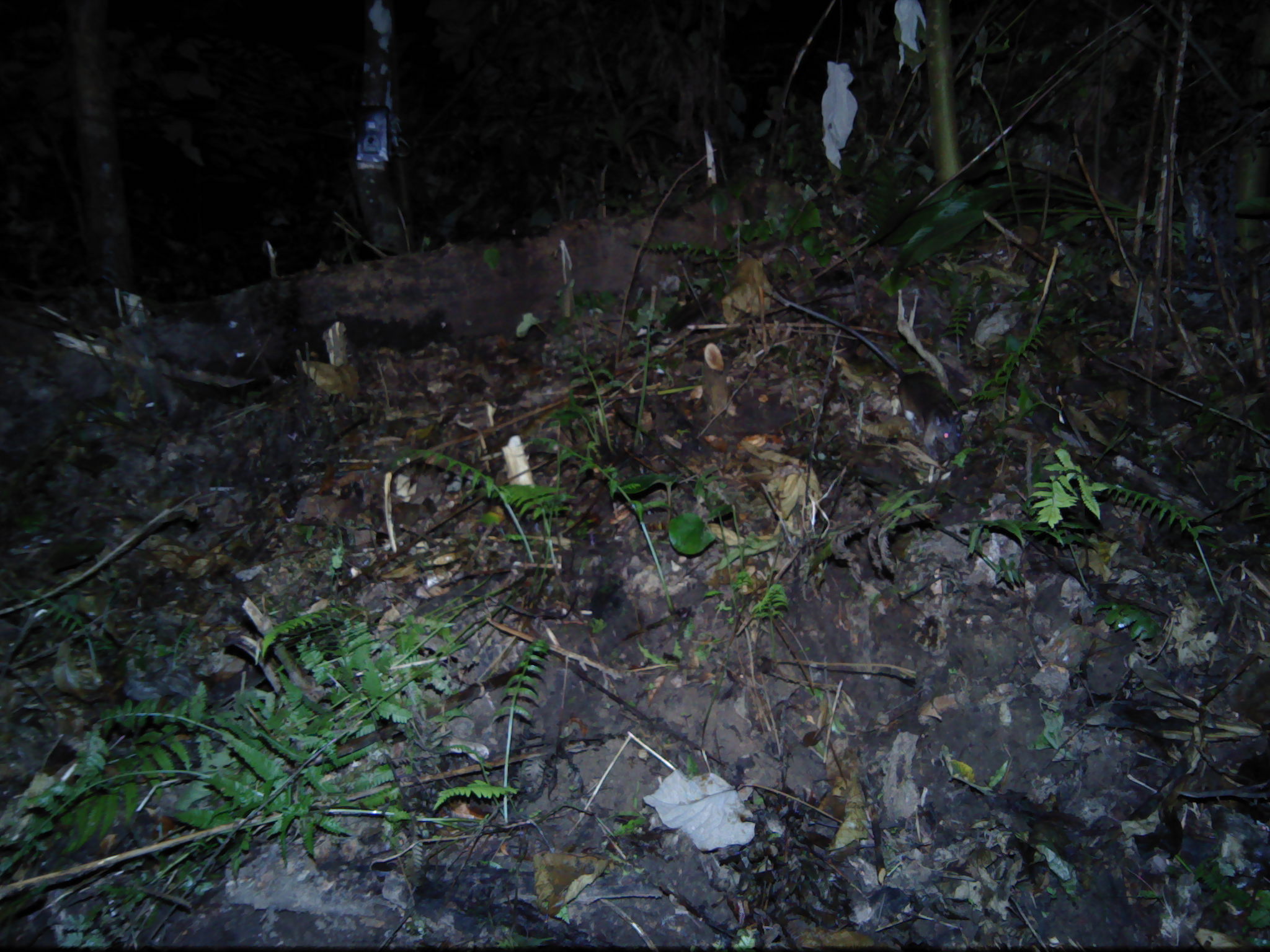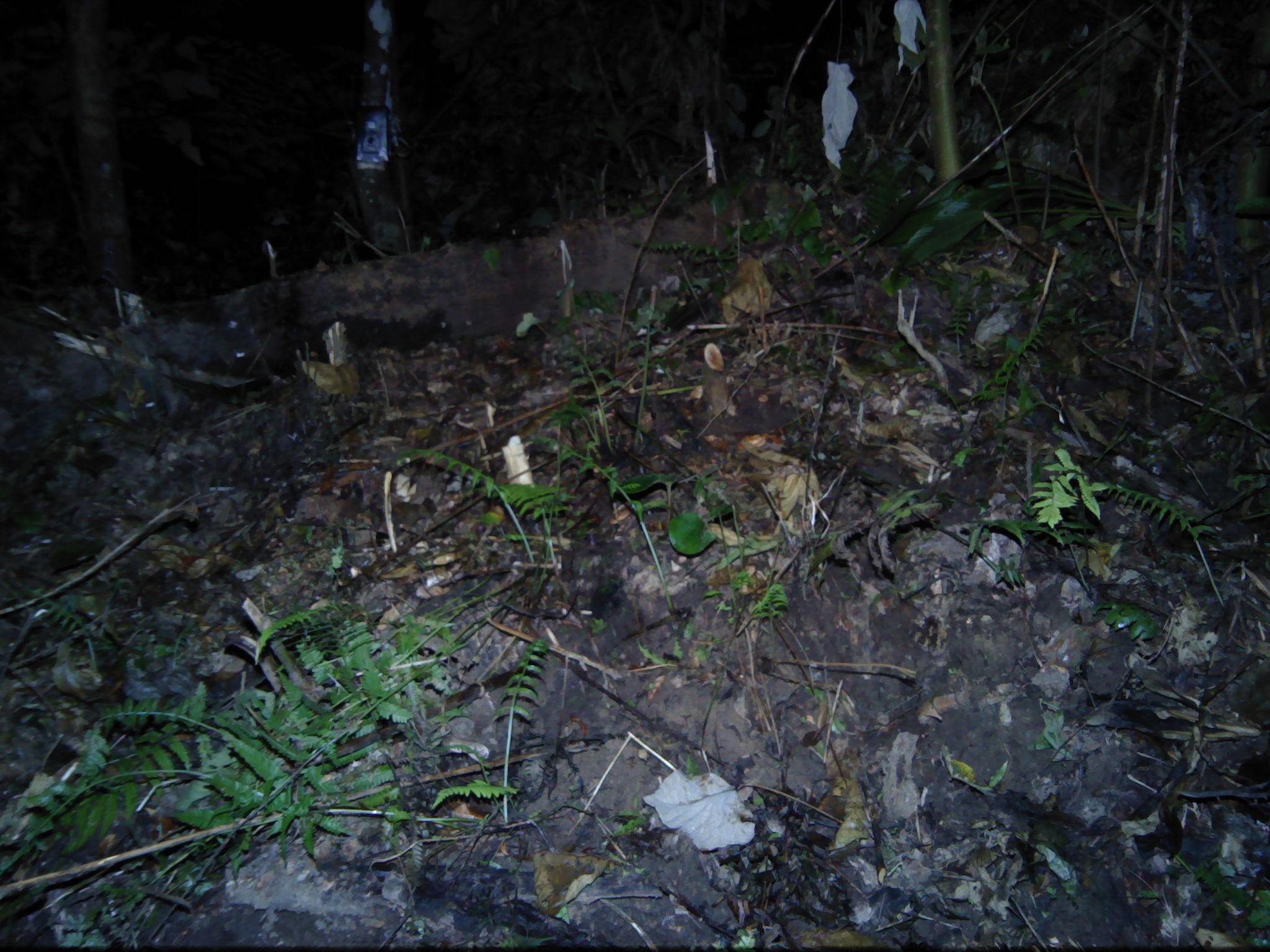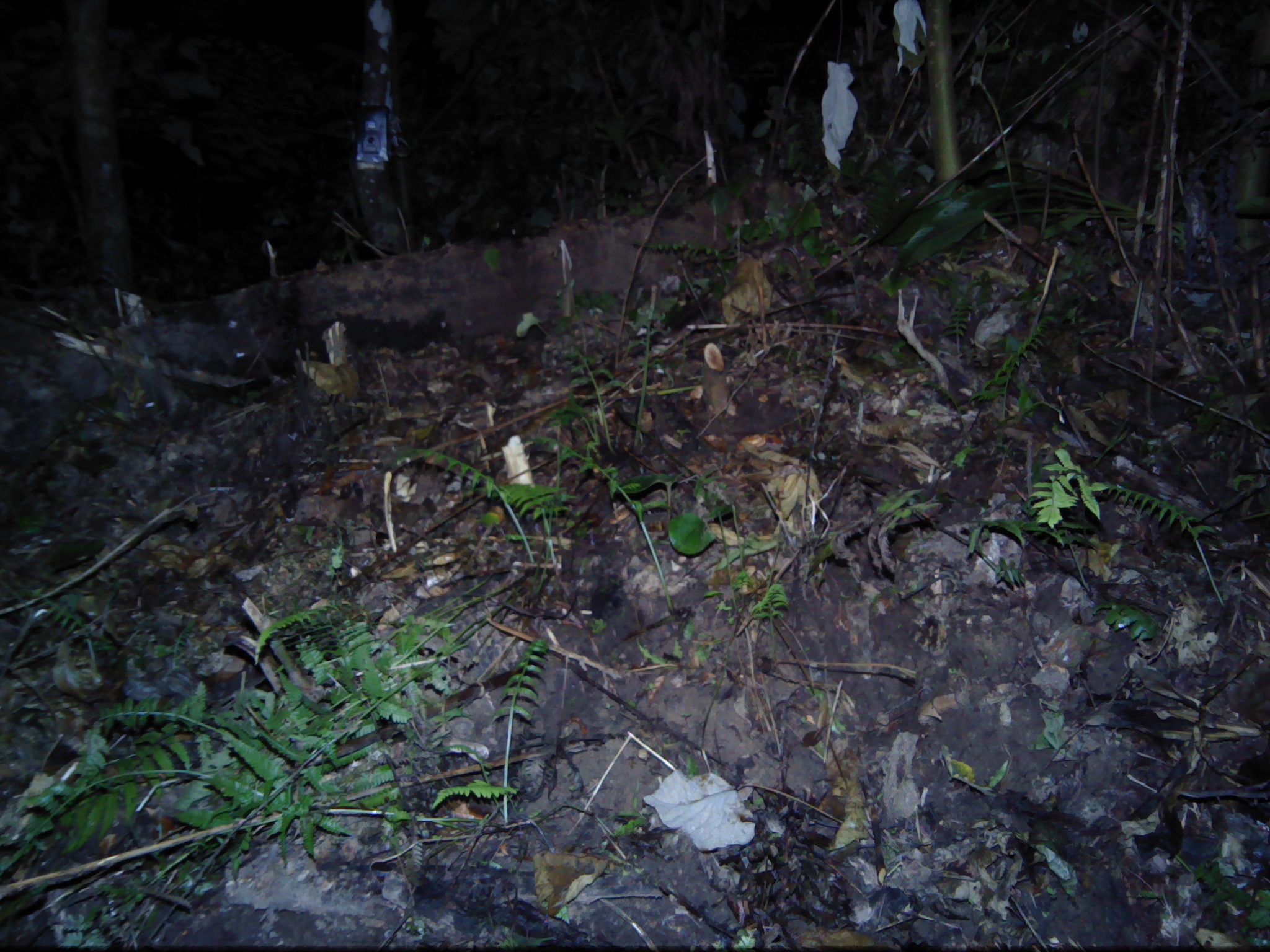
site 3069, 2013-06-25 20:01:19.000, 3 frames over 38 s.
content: unidentified animal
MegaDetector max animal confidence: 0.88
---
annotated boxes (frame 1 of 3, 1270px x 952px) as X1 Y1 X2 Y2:
unknown: 773 288 963 461